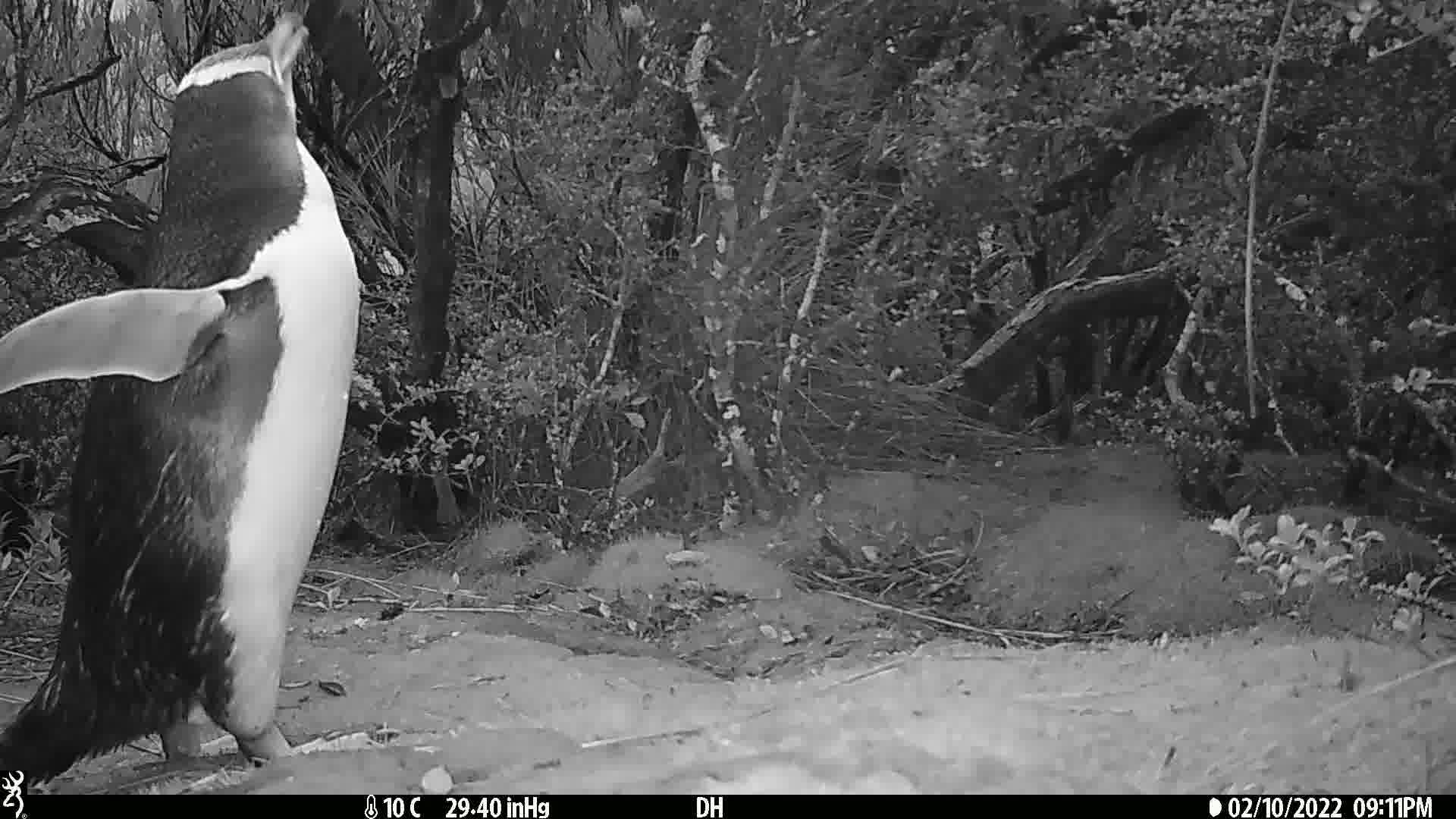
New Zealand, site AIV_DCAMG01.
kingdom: Animalia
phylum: Chordata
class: Aves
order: Sphenisciformes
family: Spheniscidae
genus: Megadyptes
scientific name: Megadyptes antipodes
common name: yellow-eyed penguin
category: yellow eyed penguin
Yellow eyed penguin (yellow-eyed penguin) (Megadyptes antipodes).